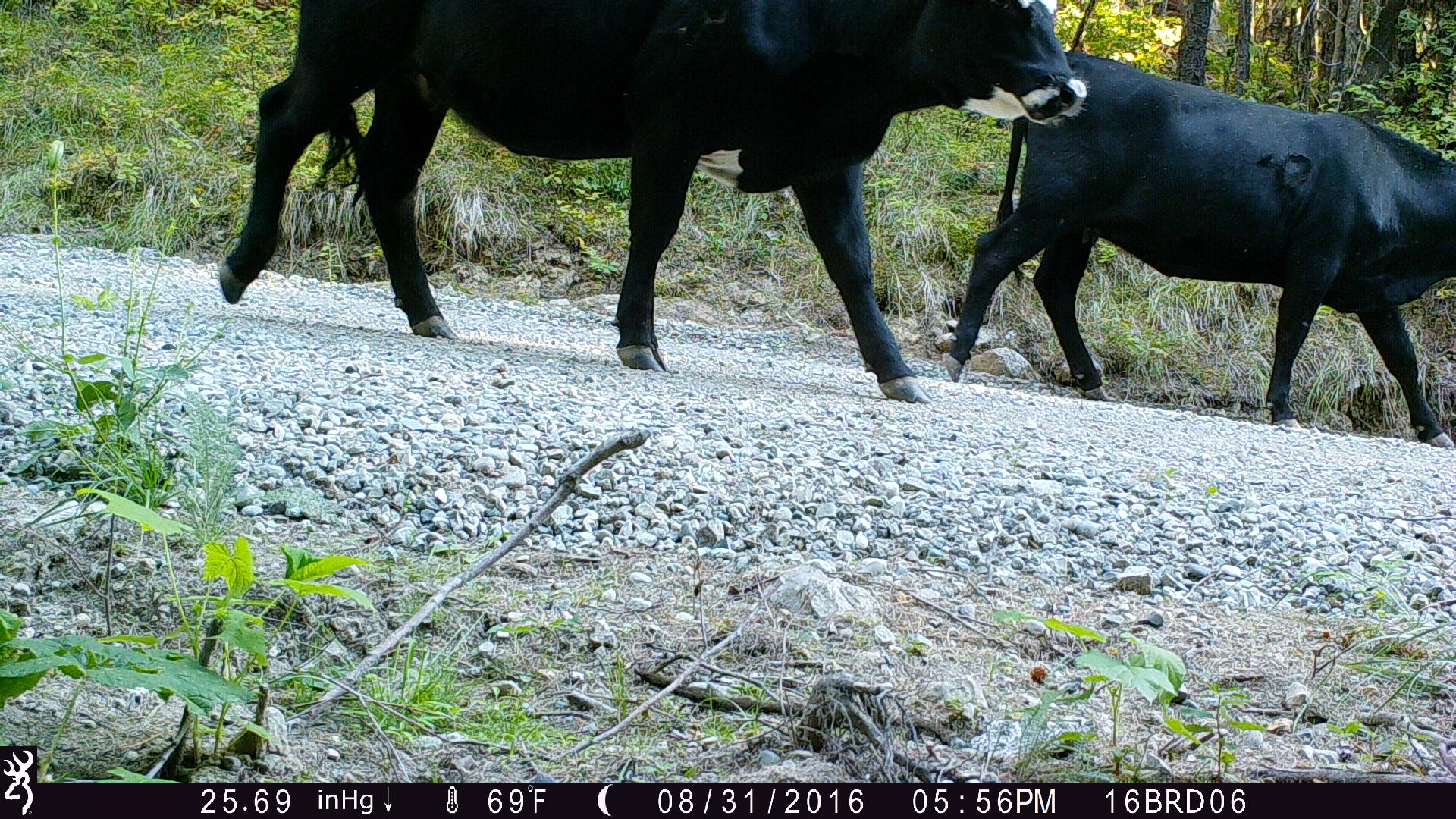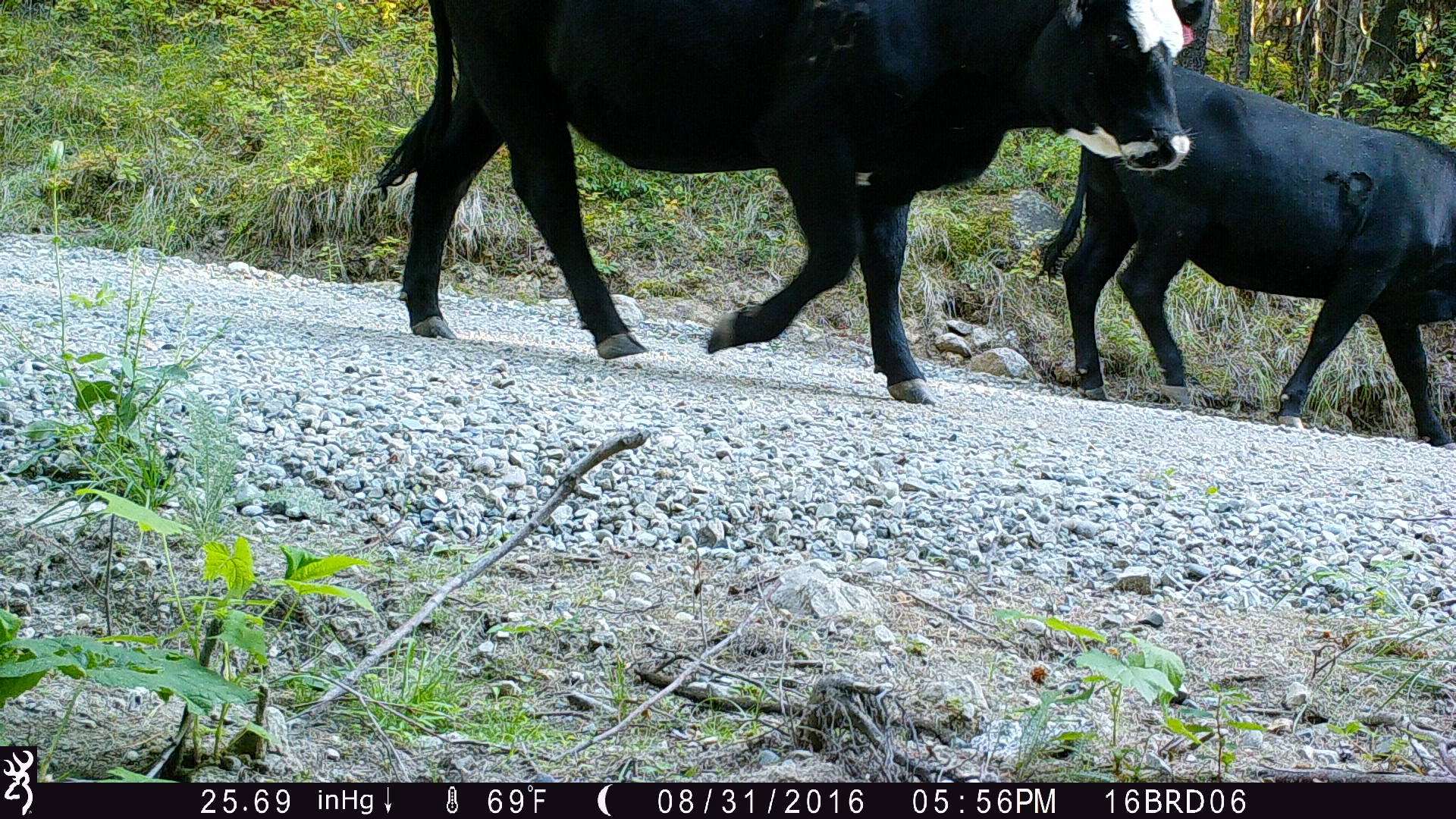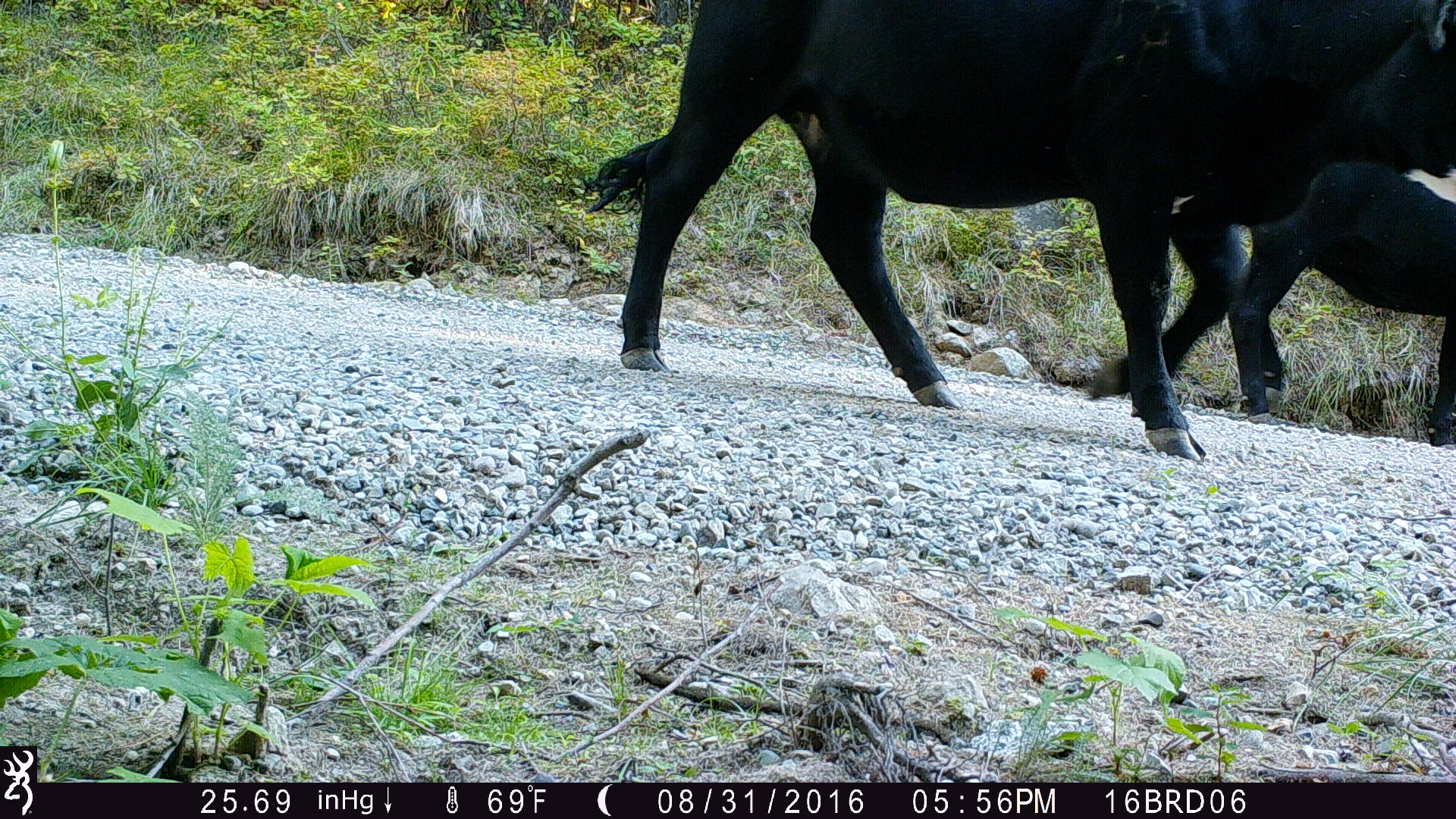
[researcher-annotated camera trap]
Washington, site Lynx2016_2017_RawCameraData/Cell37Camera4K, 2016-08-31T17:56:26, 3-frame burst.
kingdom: Animalia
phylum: Chordata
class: Mammalia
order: Artiodactyla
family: Bovidae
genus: Bos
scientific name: Bos taurus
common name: domestic cattle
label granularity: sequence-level